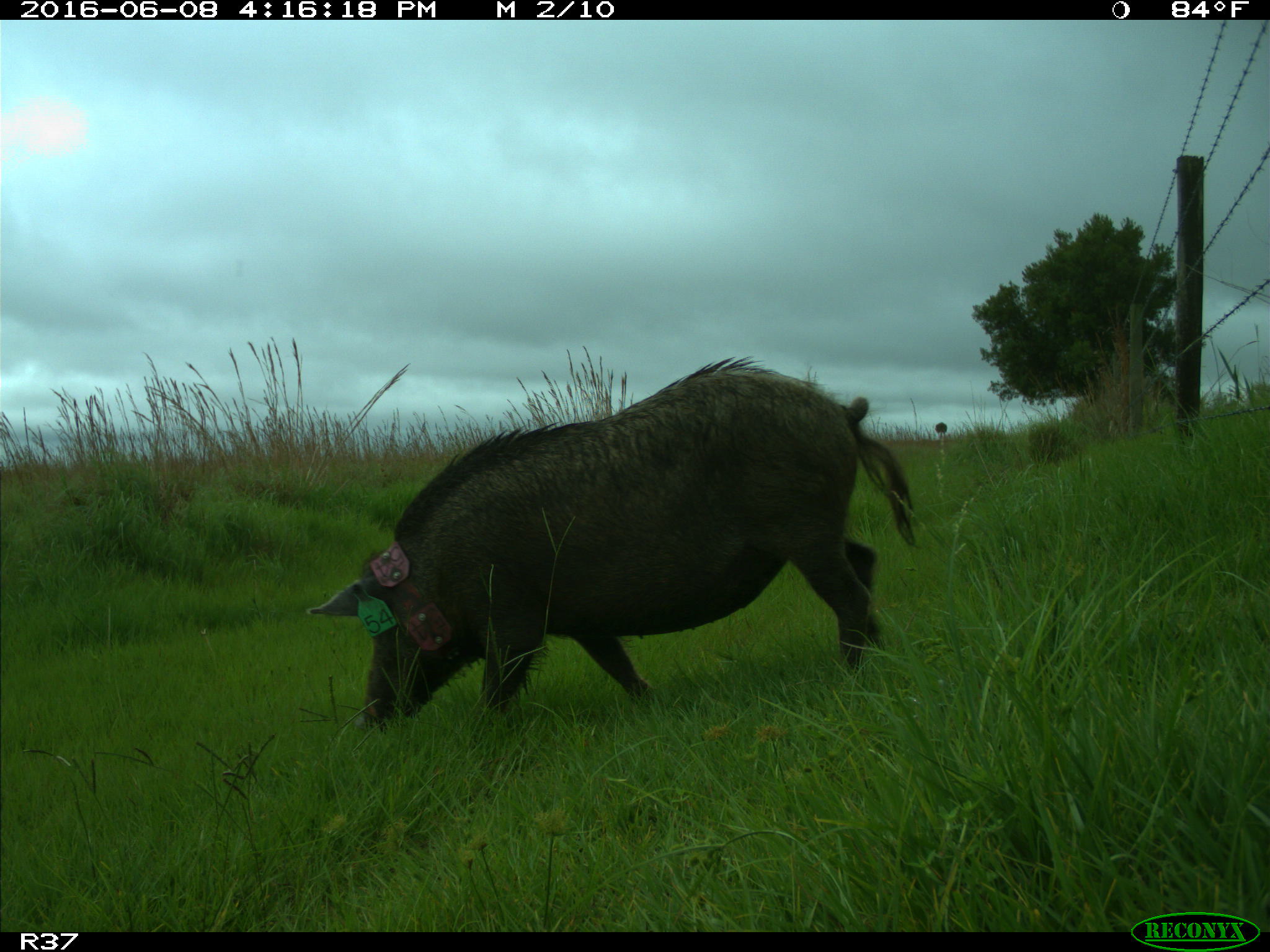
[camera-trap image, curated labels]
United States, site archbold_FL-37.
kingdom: Animalia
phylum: Chordata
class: Mammalia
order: Artiodactyla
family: Suidae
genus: Sus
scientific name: Sus scrofa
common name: wild boar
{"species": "Sus scrofa (wild boar)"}